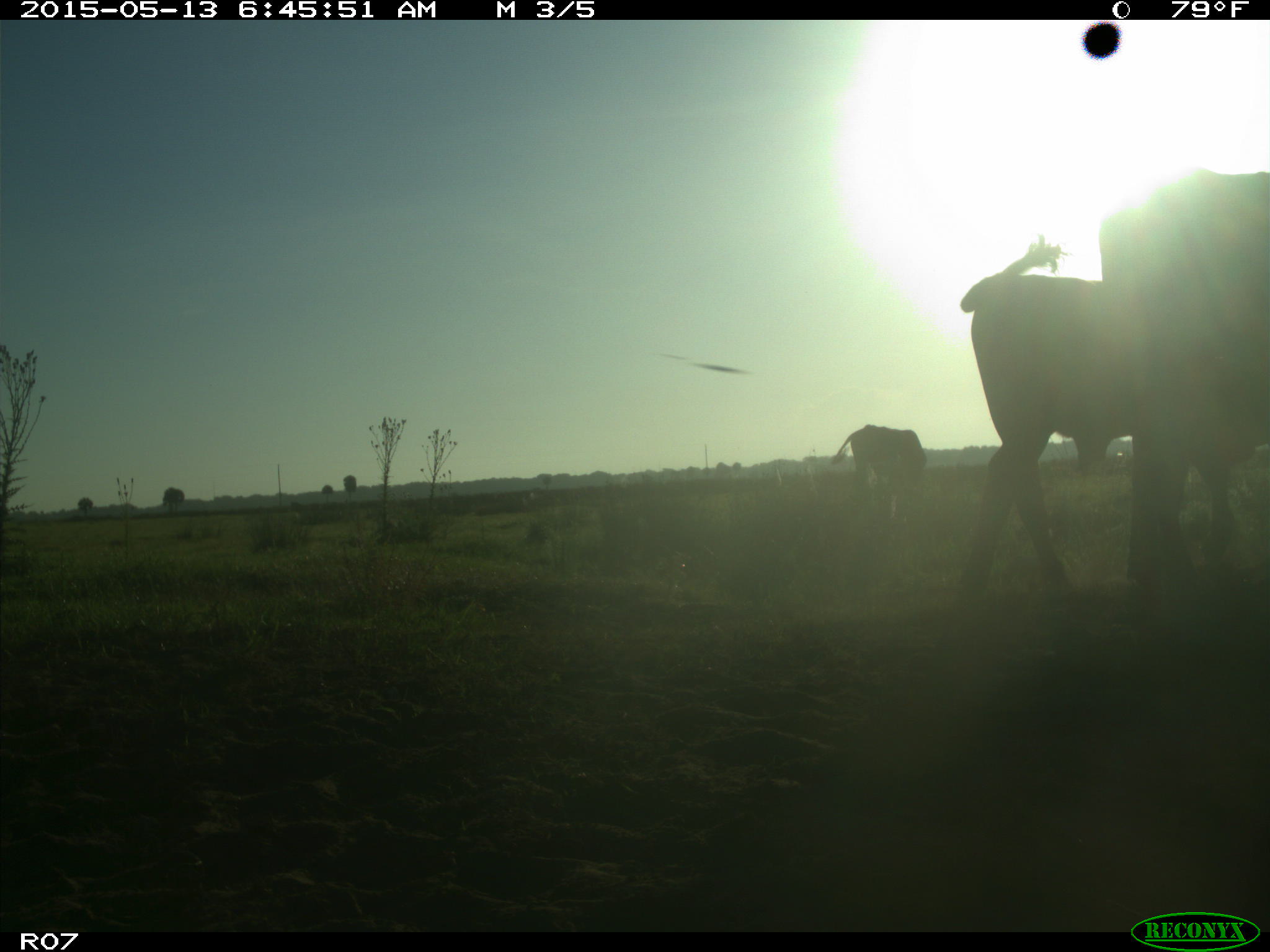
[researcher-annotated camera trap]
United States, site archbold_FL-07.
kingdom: Animalia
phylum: Chordata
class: Mammalia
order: Artiodactyla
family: Bovidae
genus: Bos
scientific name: Bos taurus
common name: domestic cow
Bos taurus (domestic cow).